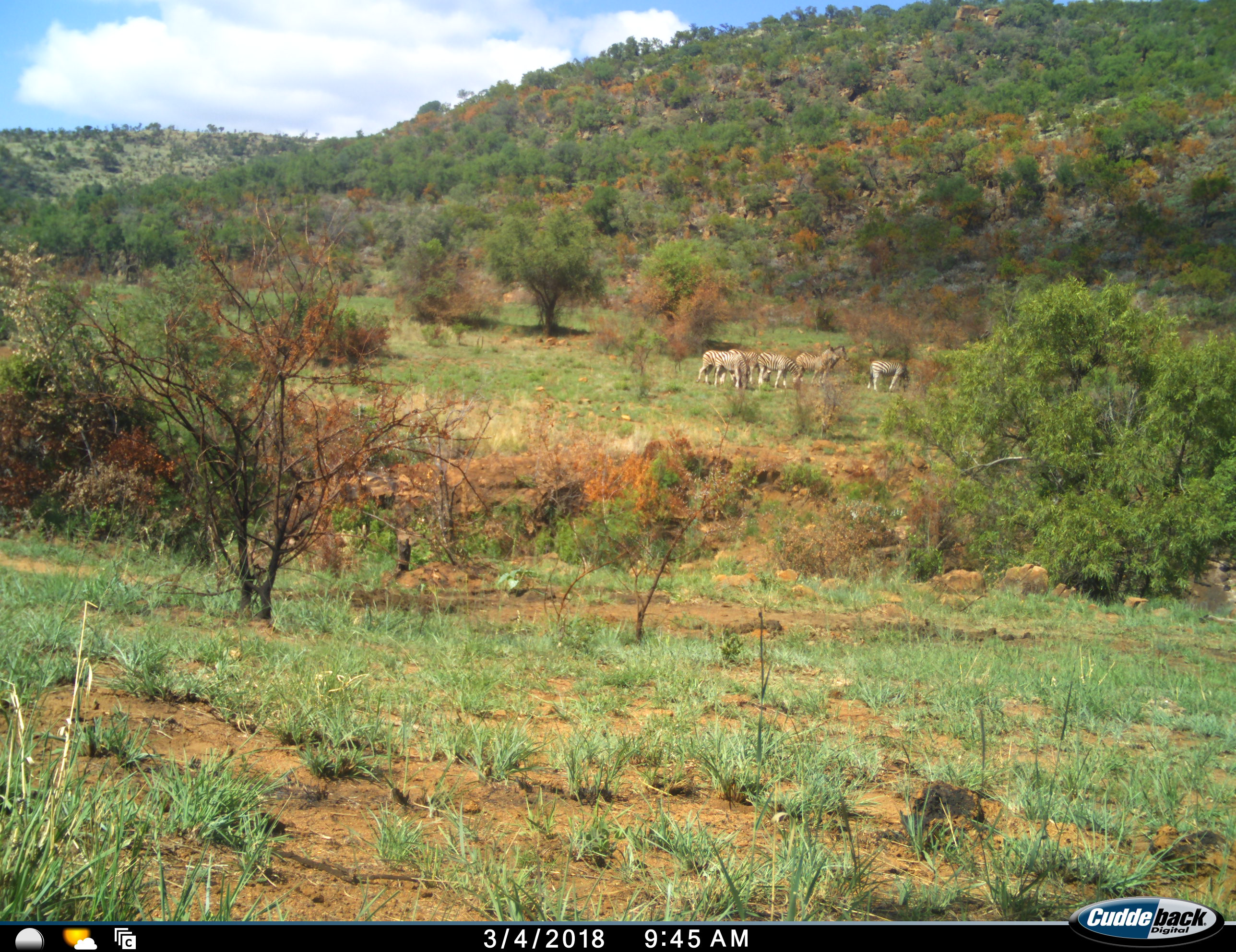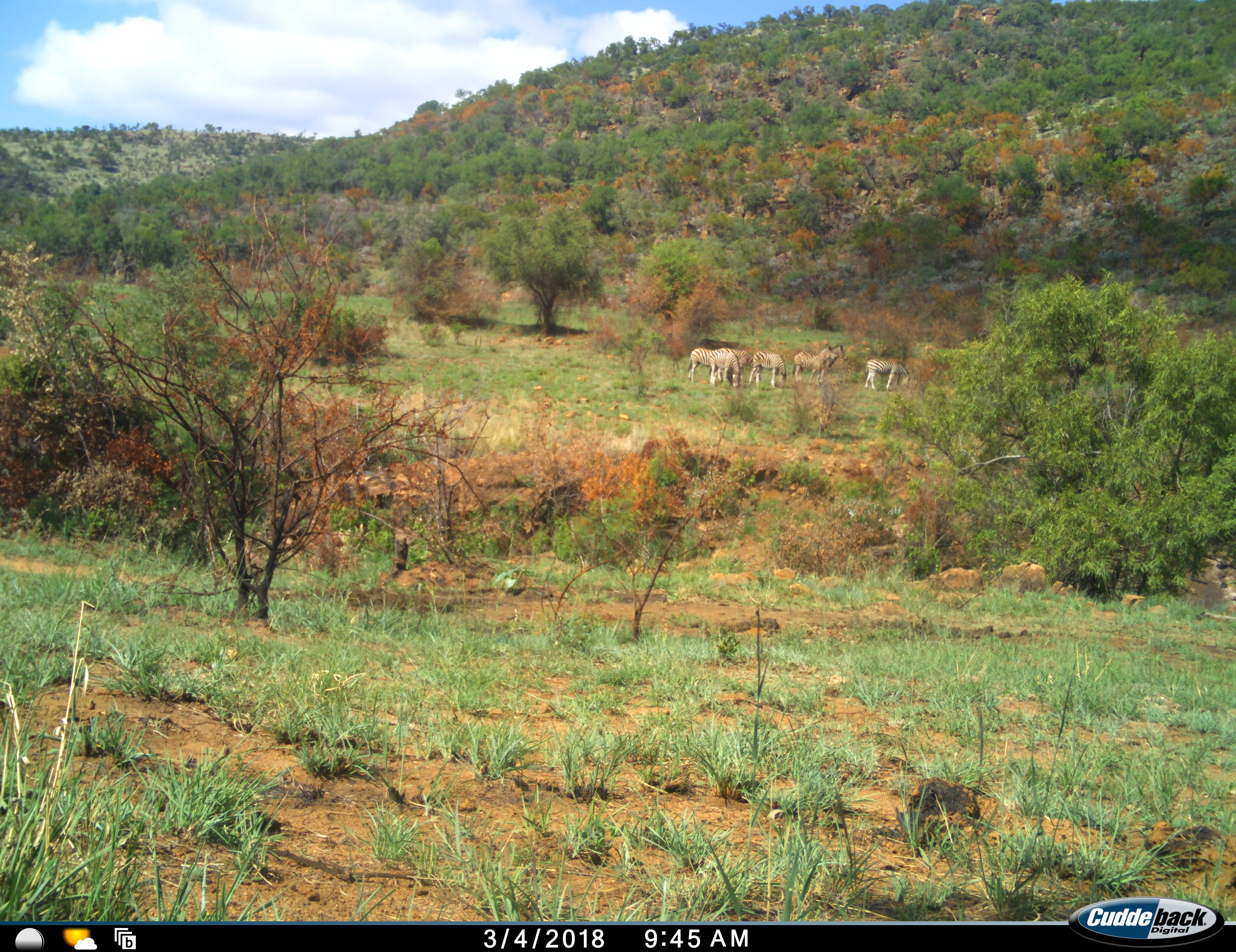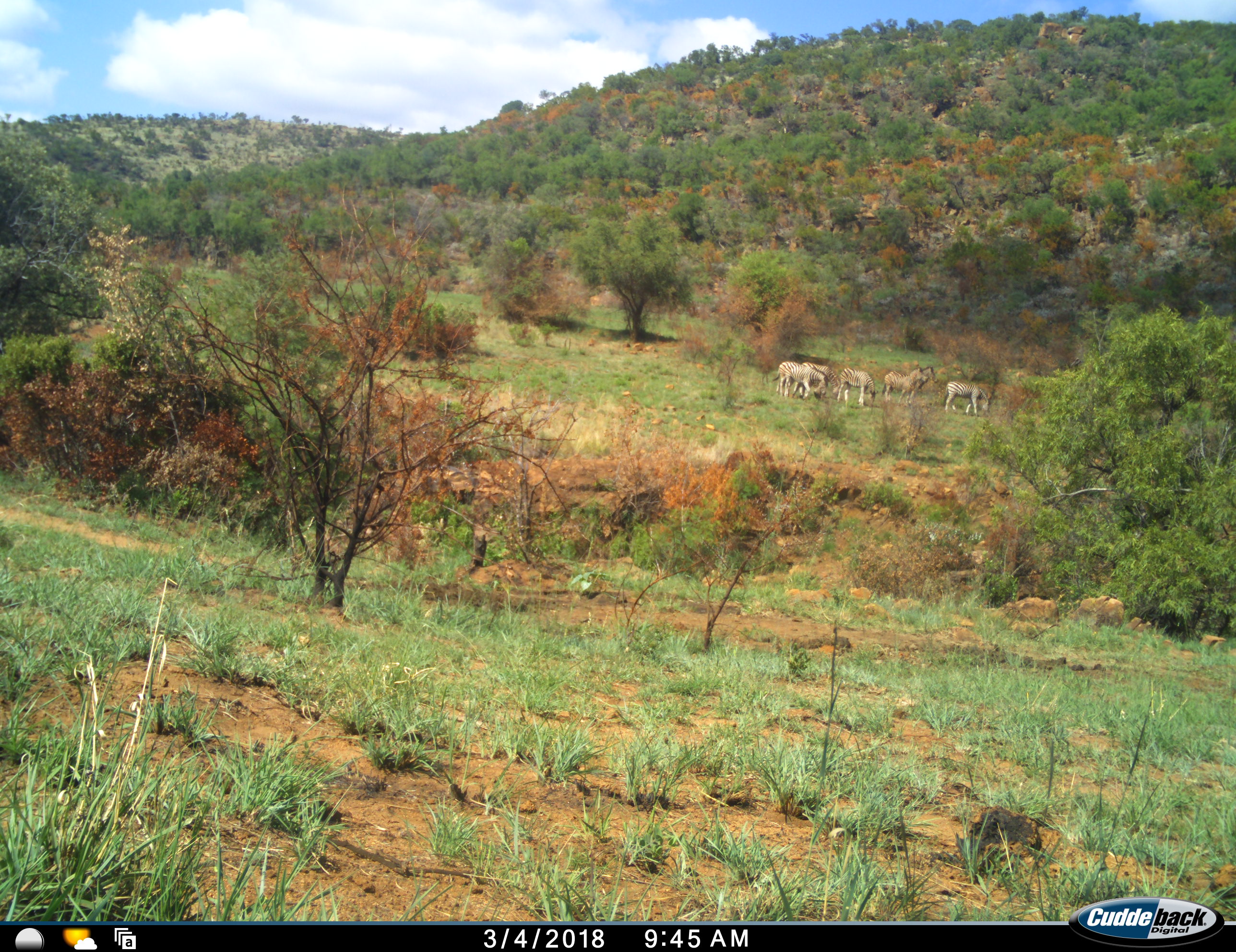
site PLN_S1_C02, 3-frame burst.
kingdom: Animalia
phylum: Chordata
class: Mammalia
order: Perissodactyla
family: Equidae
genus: Equus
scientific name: Equus quagga burchellii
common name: burchell's zebra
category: zebraburchells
Zebraburchells (burchell's zebra) (Equus quagga burchellii), count 6. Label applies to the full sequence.